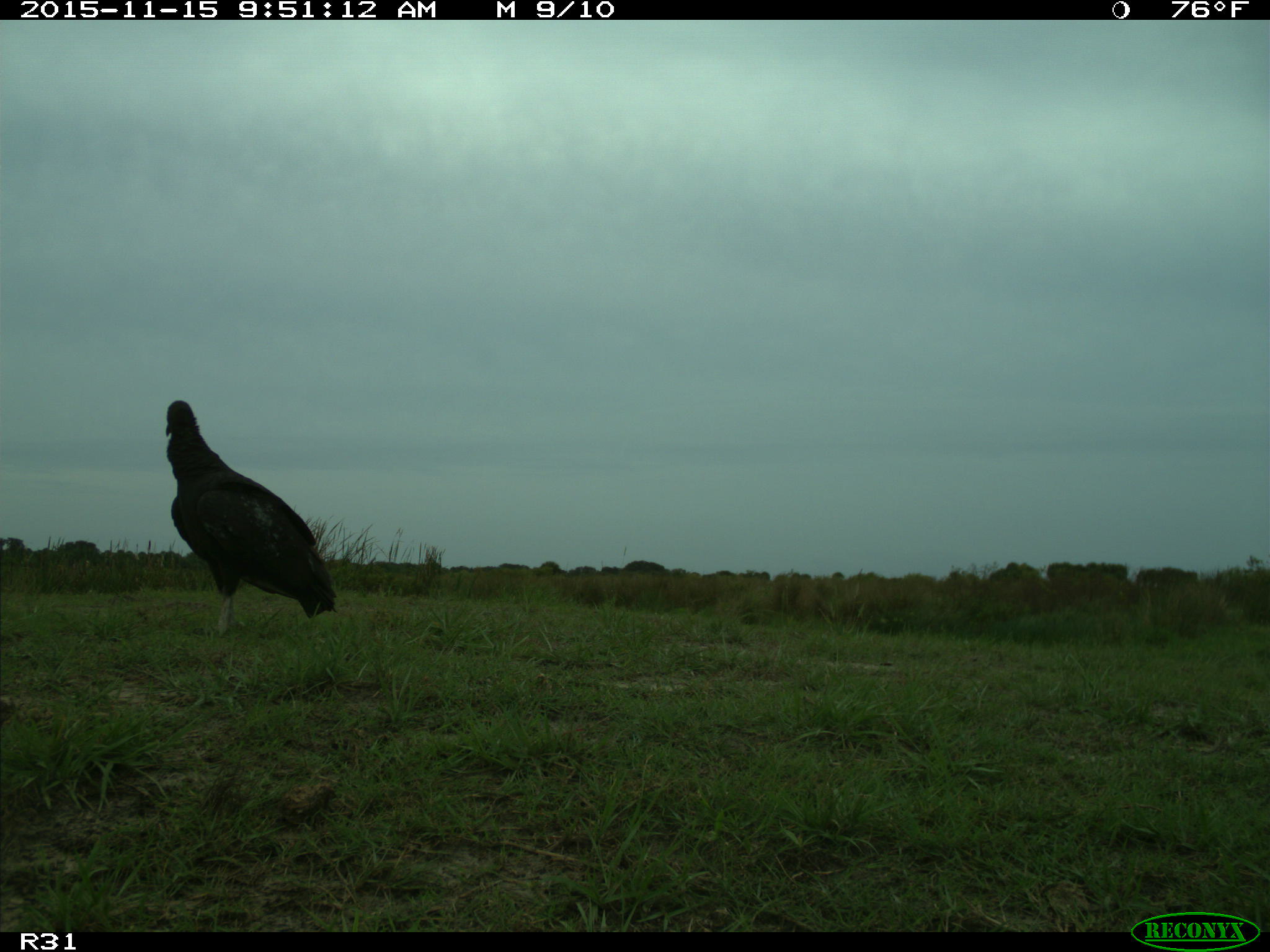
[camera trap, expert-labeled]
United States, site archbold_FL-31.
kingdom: Animalia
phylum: Chordata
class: Aves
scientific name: Aves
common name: birds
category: unidentified bird